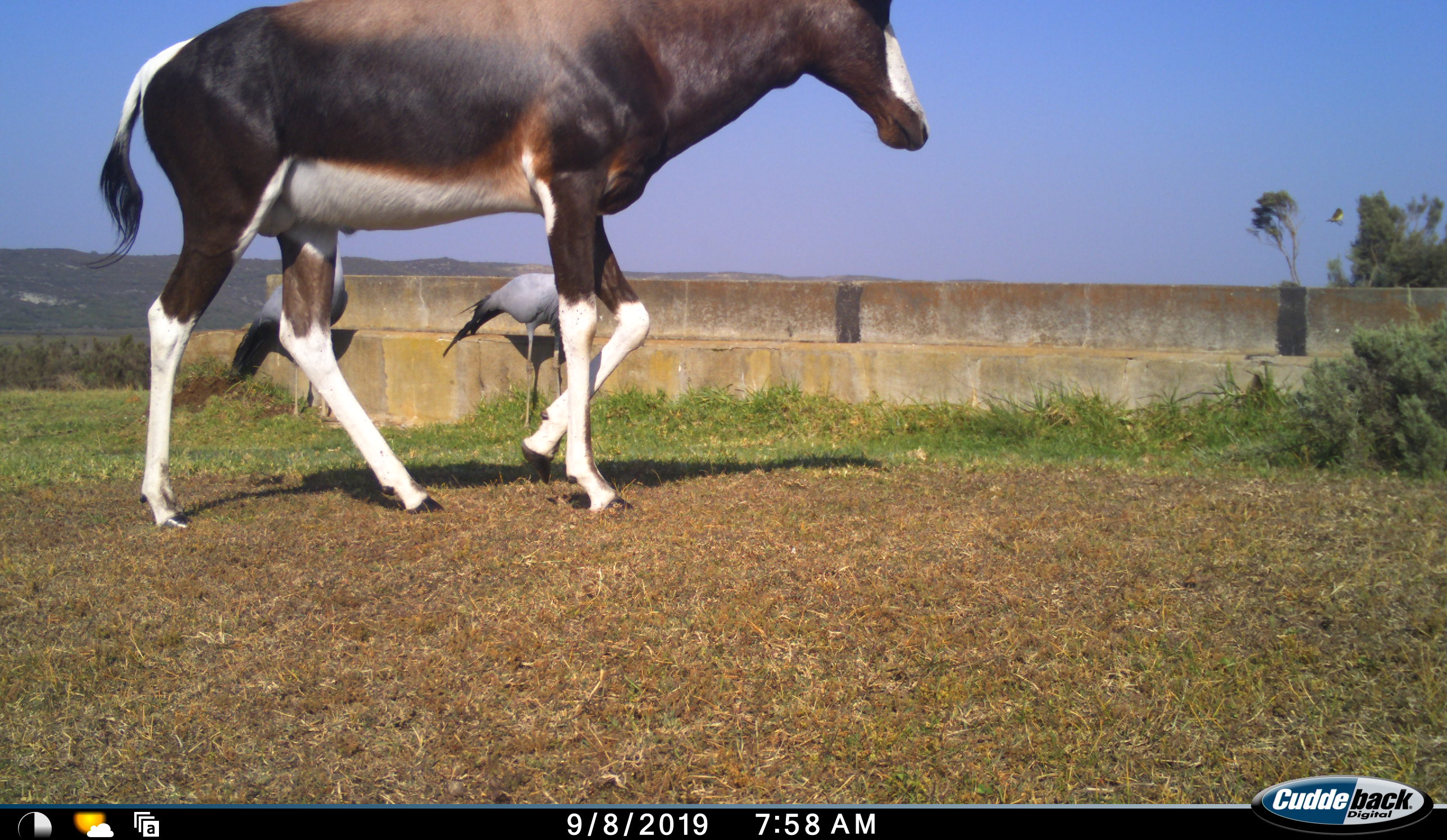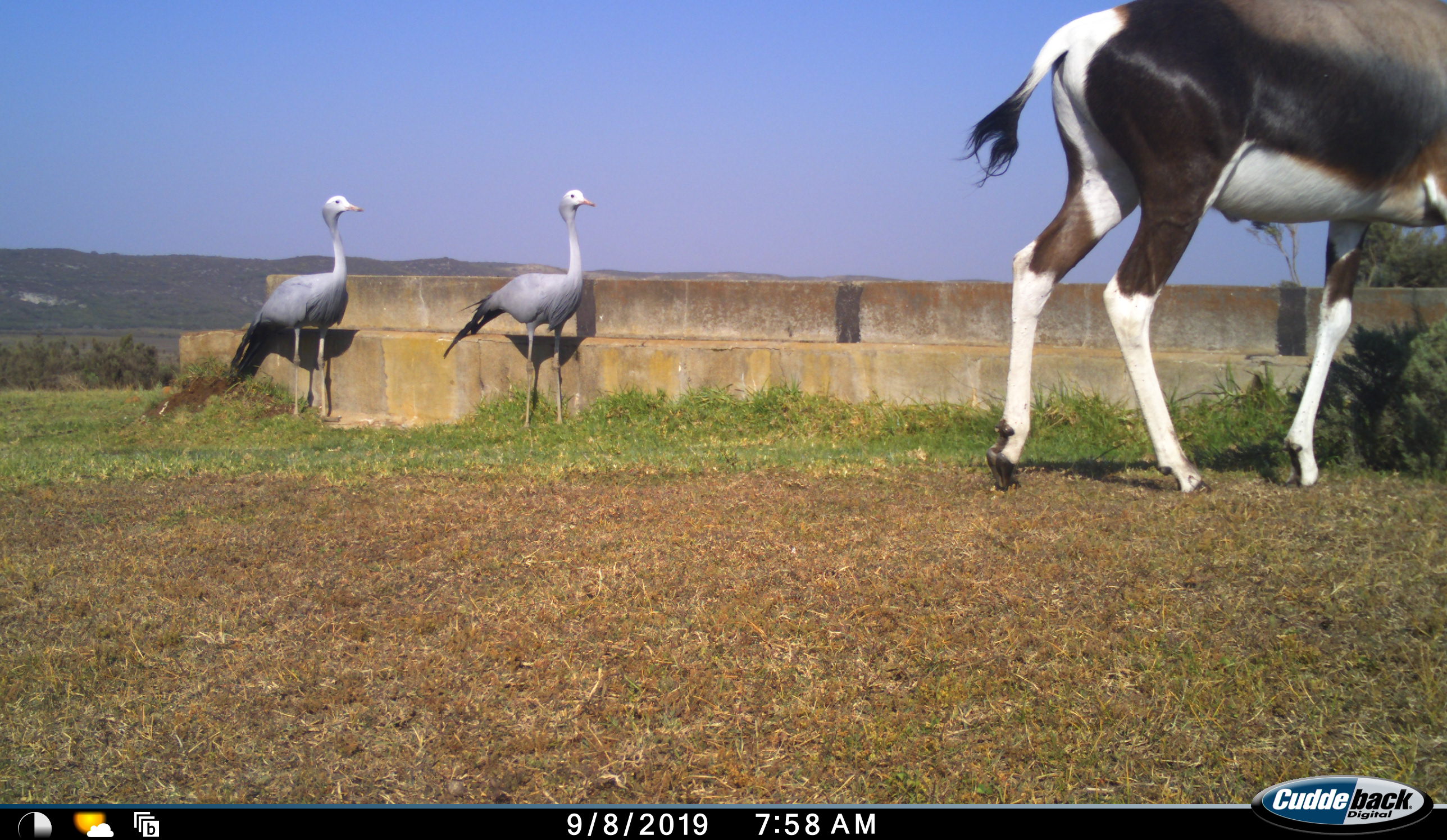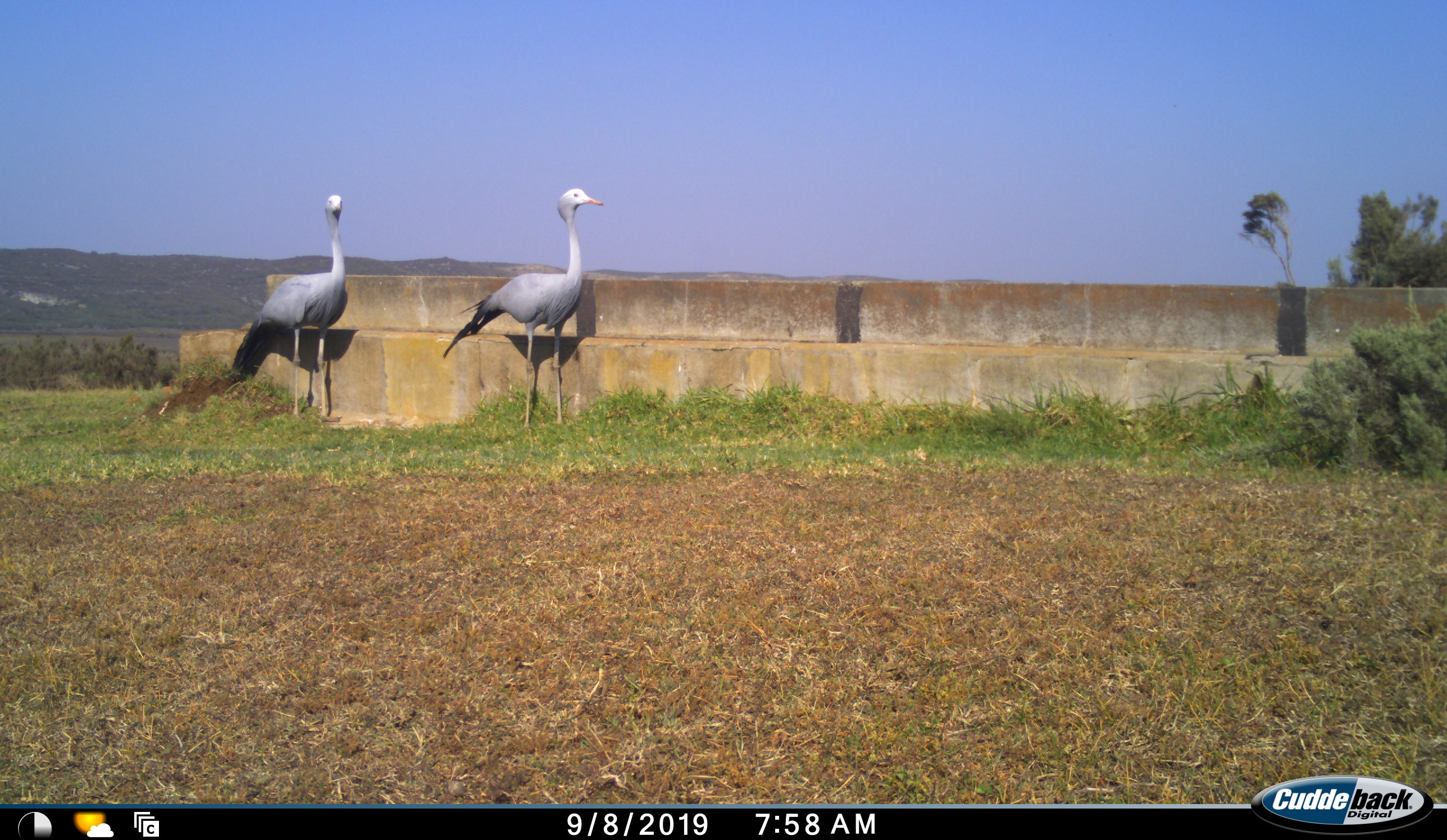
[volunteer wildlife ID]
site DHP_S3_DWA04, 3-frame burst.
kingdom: Animalia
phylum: Chordata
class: Mammalia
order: Artiodactyla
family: Bovidae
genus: Damaliscus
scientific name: Damaliscus pygargus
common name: bontebok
Bontebok (Damaliscus pygargus), count 1. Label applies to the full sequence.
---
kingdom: Animalia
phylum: Chordata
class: Aves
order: Gruiformes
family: Gruidae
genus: Anthropoides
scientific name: Anthropoides paradiseus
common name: blue crane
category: craneblue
Craneblue (blue crane) (Anthropoides paradiseus), count 2. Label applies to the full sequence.